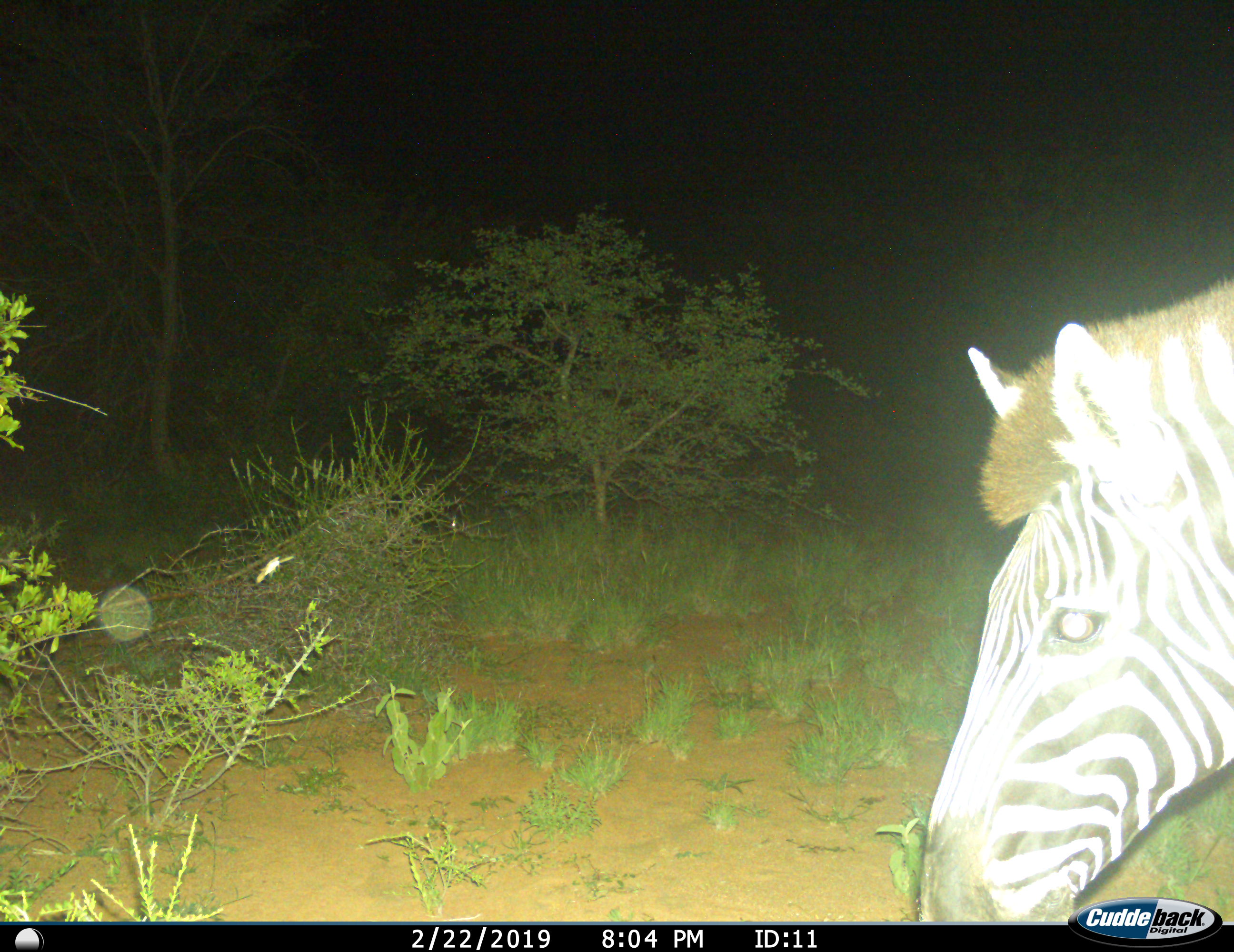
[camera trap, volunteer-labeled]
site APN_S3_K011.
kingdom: Animalia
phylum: Chordata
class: Mammalia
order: Perissodactyla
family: Equidae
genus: Equus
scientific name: Equus quagga burchellii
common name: burchell's zebra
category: zebraburchells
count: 1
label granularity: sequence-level